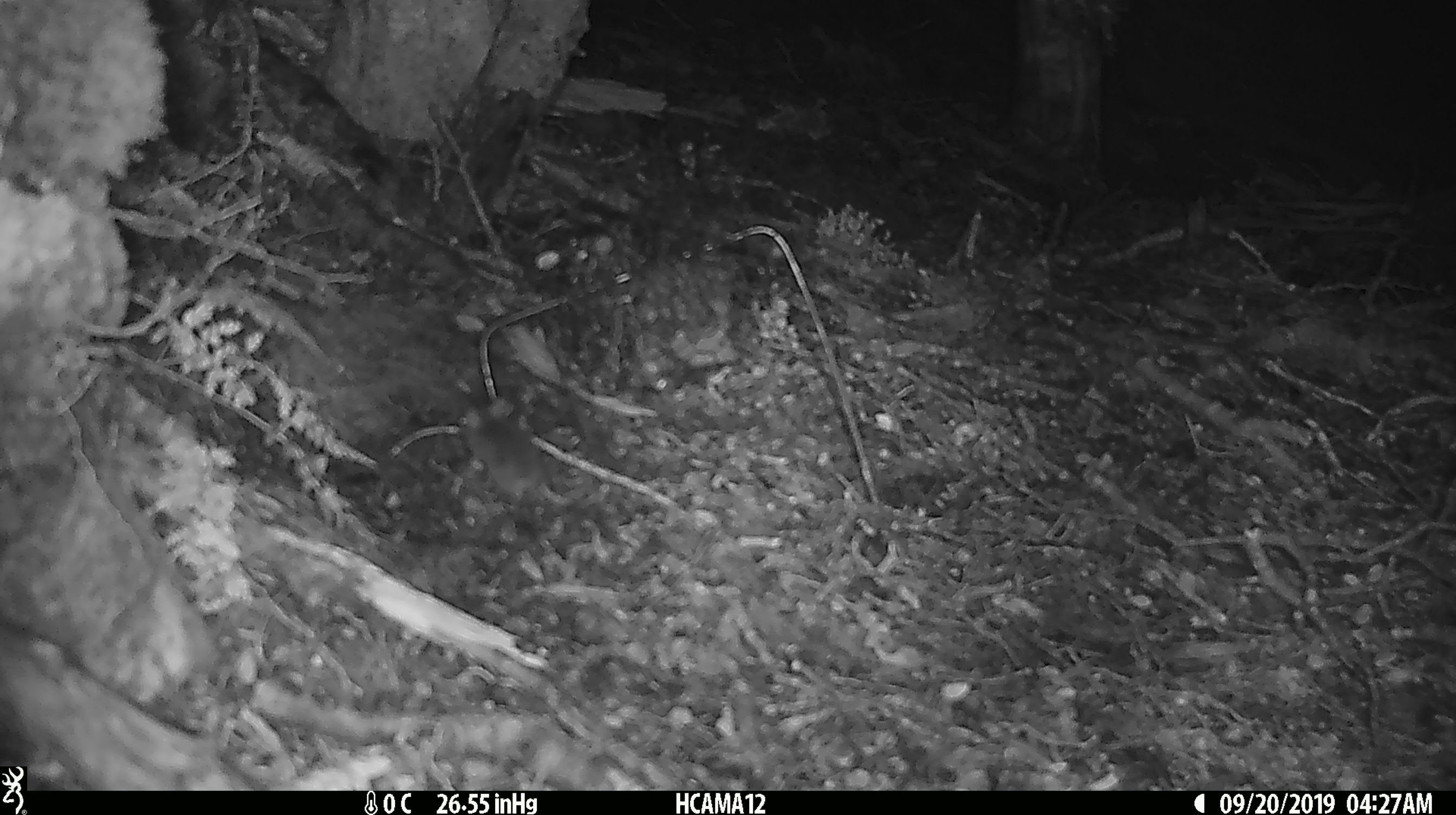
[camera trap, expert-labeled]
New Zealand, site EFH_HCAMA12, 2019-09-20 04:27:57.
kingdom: Animalia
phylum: Chordata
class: Mammalia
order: Rodentia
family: Muridae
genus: Mus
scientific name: Mus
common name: mouse